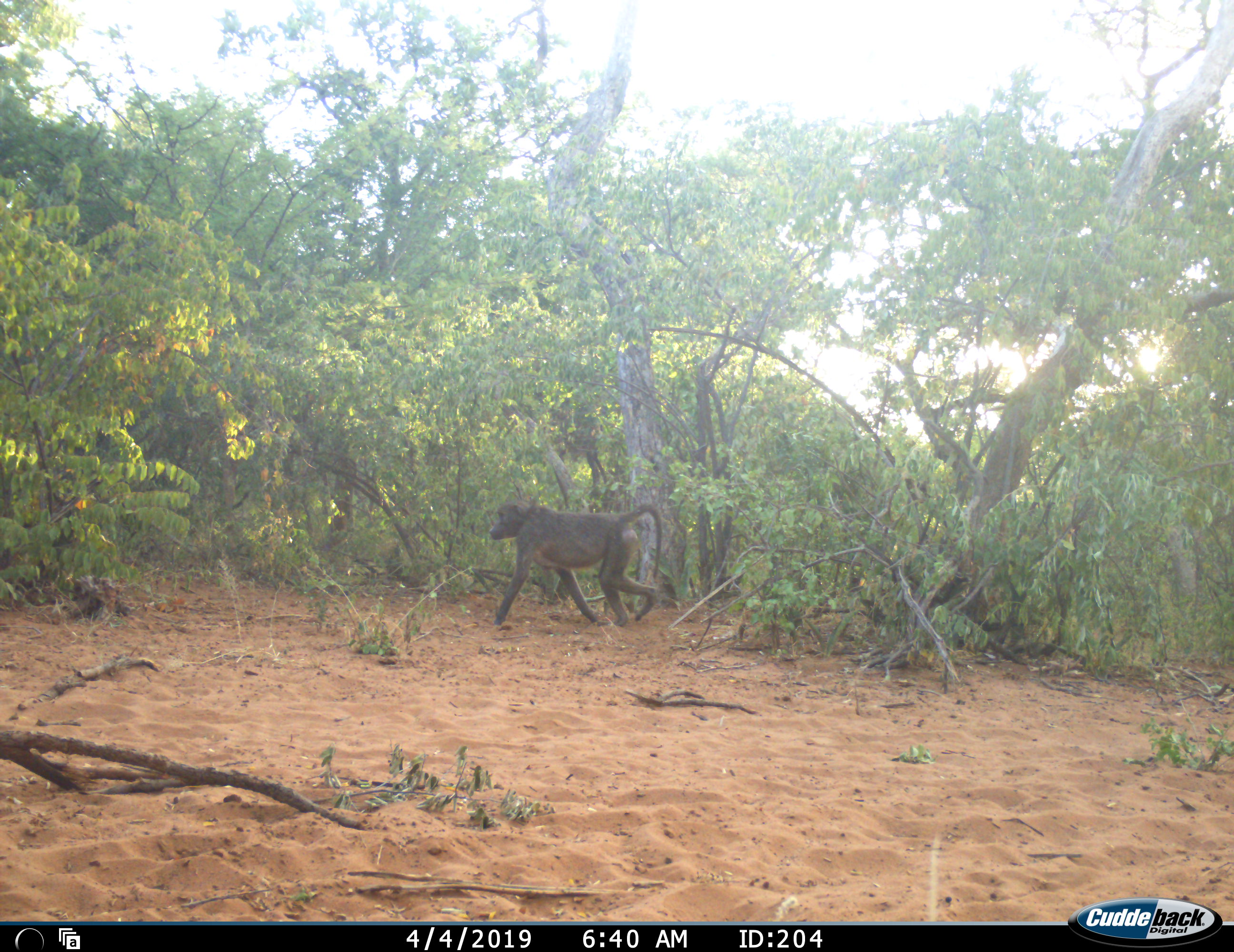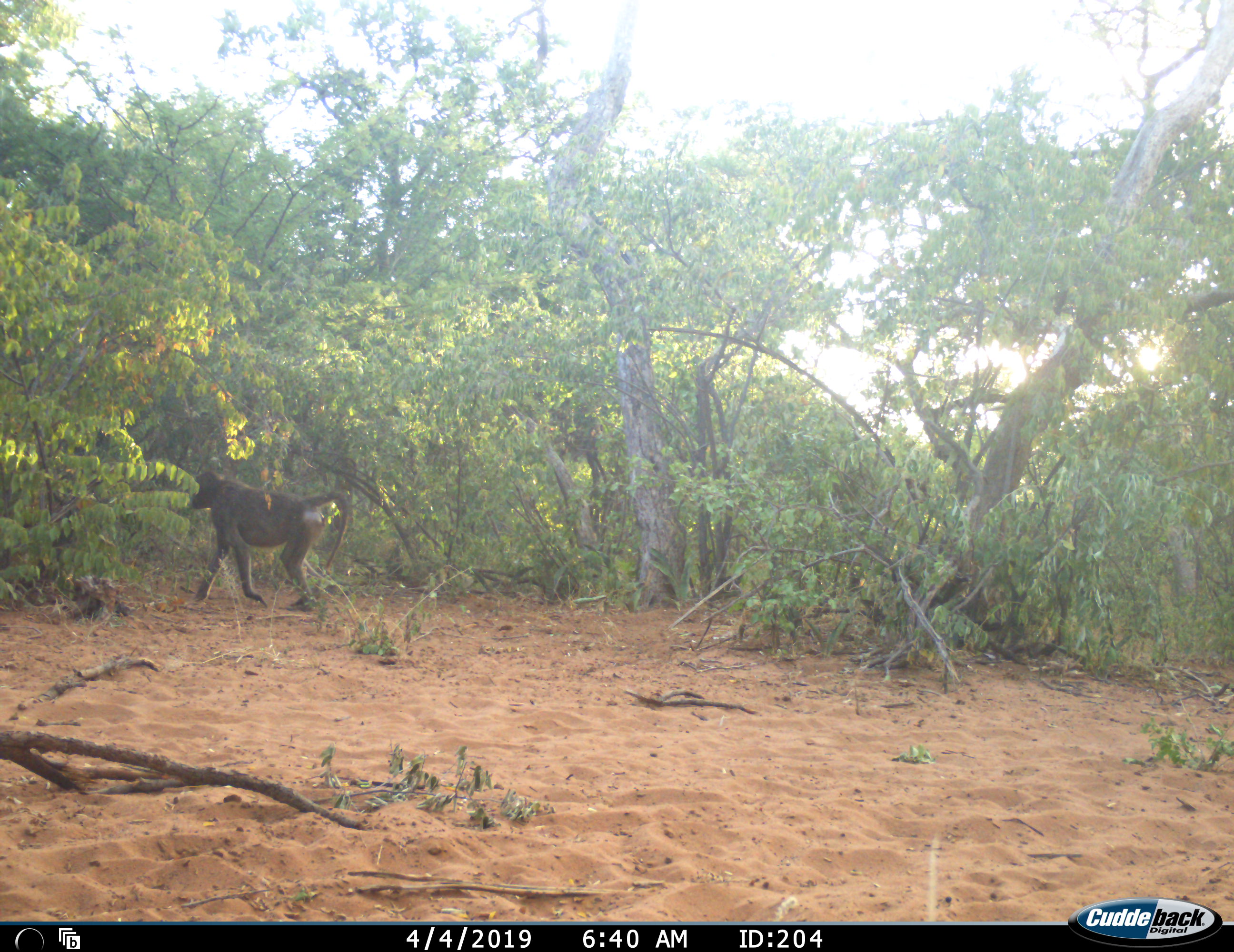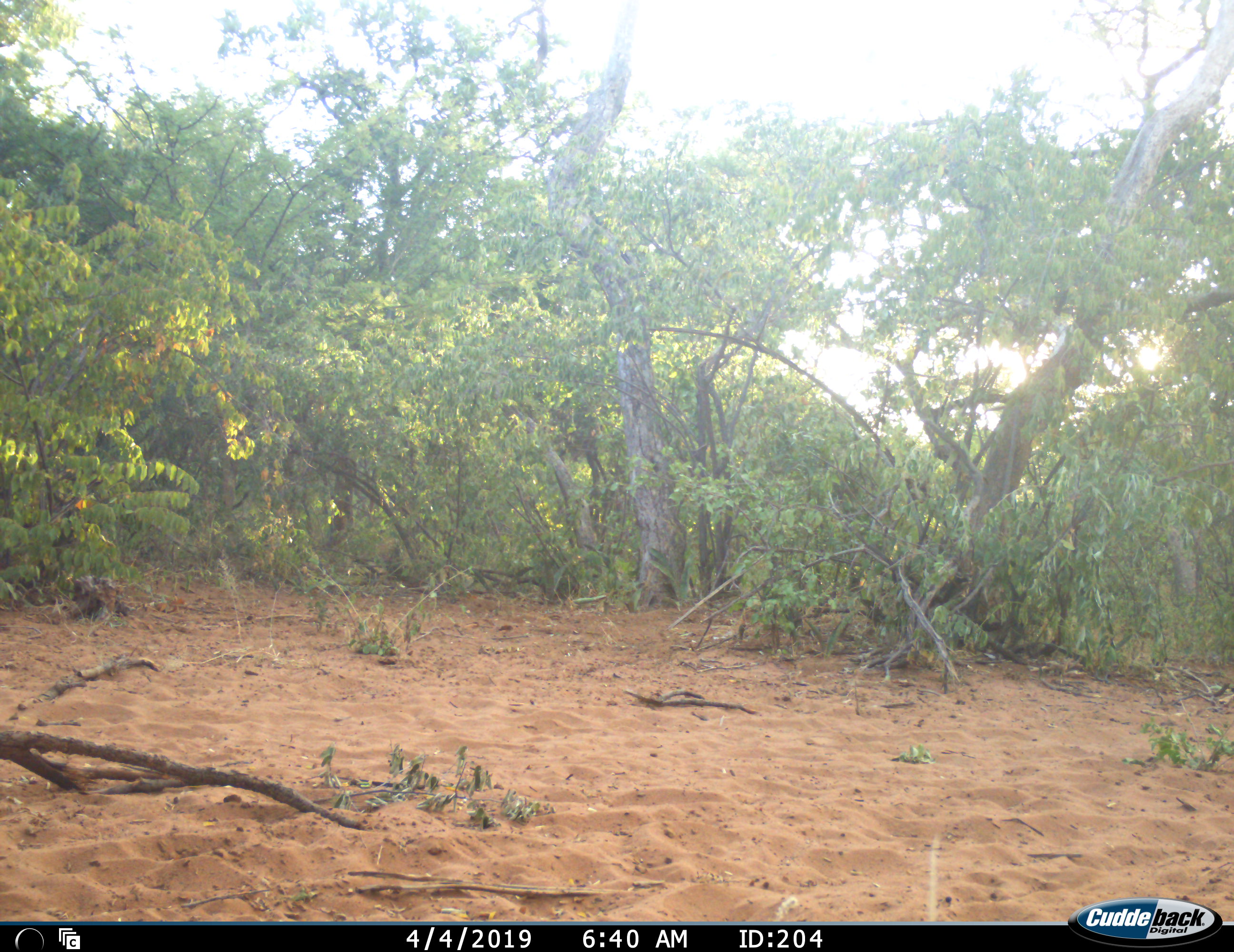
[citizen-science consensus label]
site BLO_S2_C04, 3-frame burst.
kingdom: Animalia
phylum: Chordata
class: Mammalia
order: Primates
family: Cercopithecidae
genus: Papio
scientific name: Papio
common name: baboon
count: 1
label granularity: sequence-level